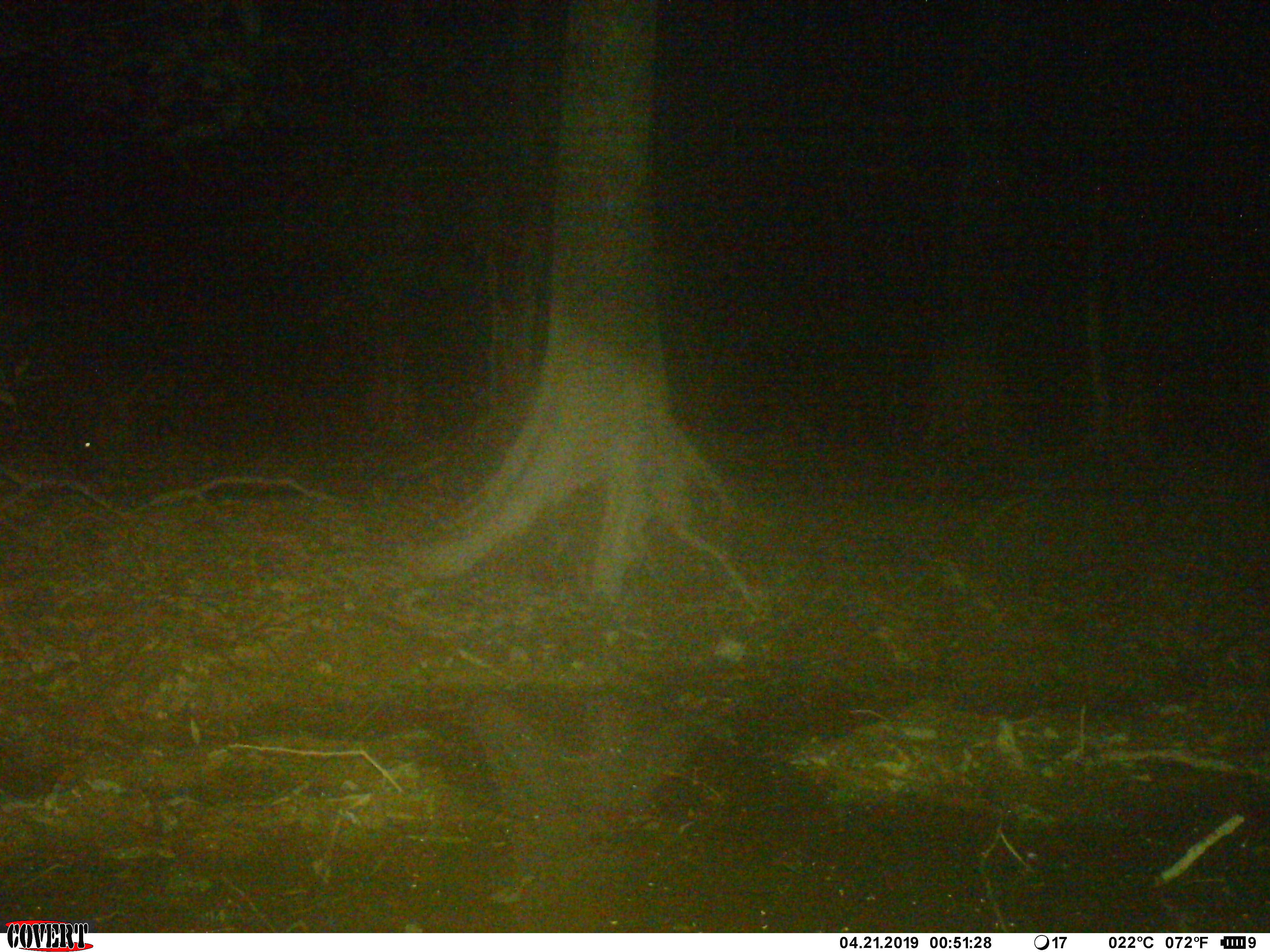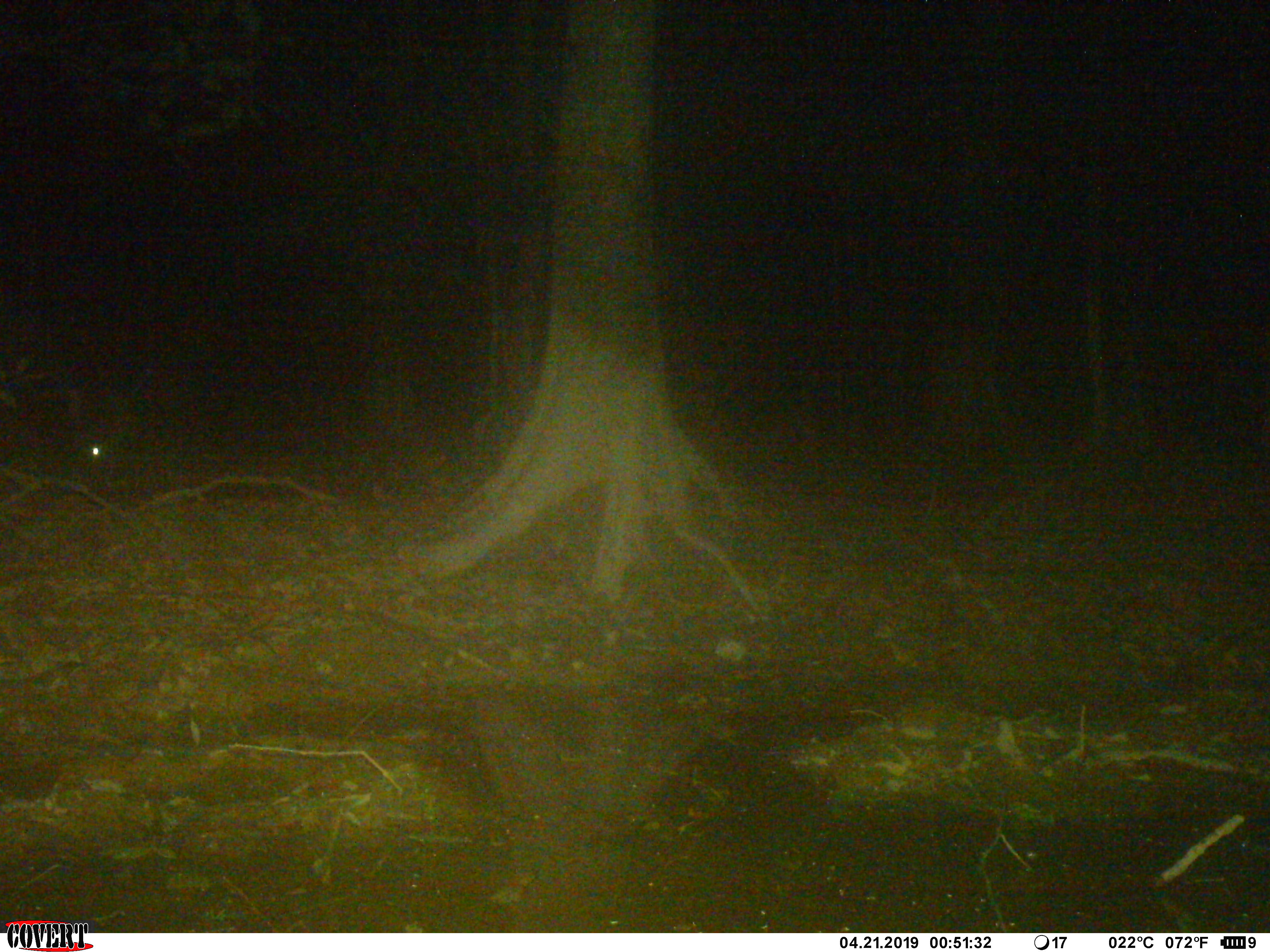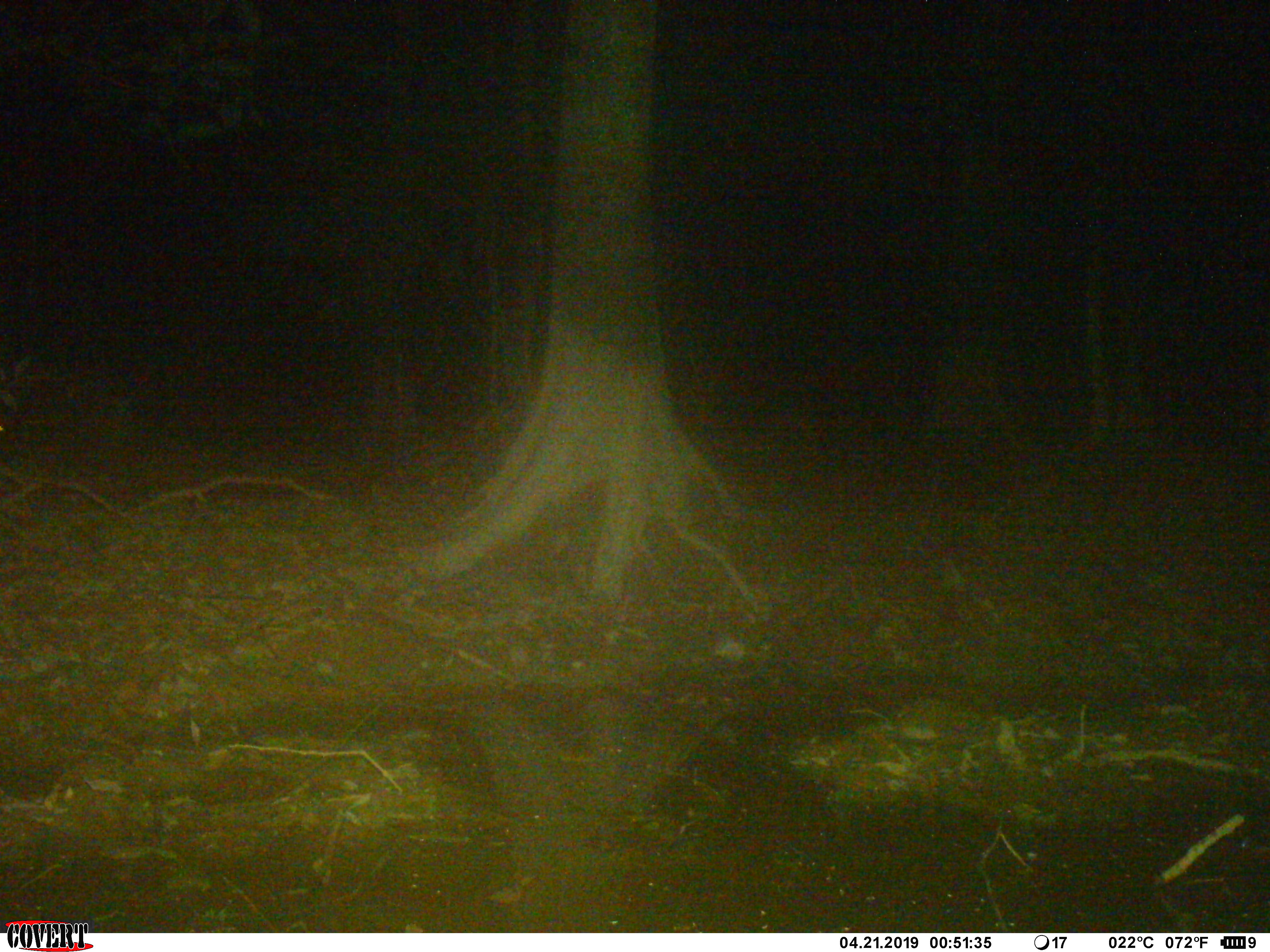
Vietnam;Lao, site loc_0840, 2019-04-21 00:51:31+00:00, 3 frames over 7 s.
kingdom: Animalia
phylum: Chordata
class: Mammalia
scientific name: Mammalia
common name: mammal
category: unidentified mammal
Unidentified mammal (mammal) (Mammalia). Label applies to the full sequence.